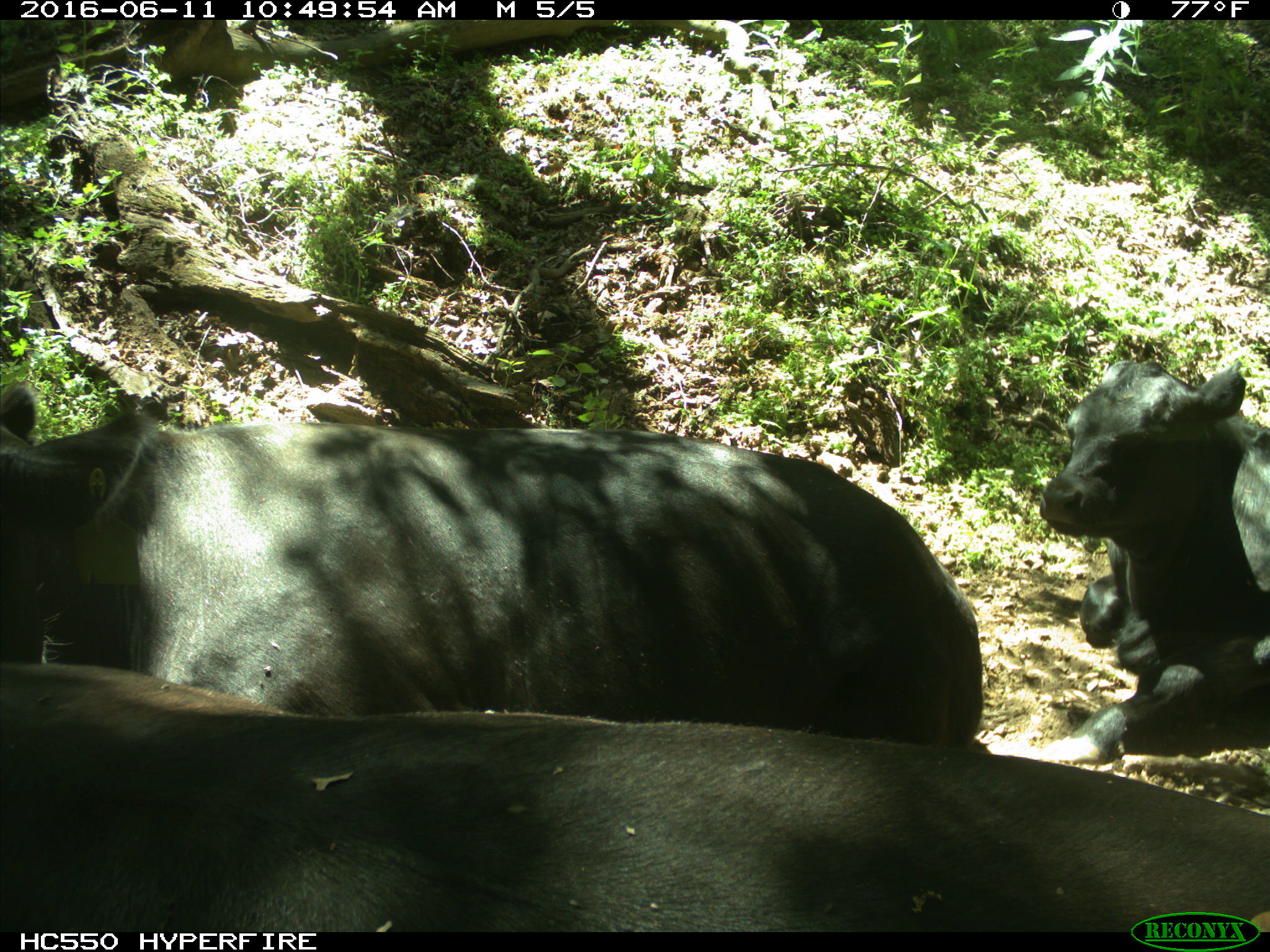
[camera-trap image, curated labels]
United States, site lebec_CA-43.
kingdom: Animalia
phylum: Chordata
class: Mammalia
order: Artiodactyla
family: Bovidae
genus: Bos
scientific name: Bos taurus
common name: domestic cow